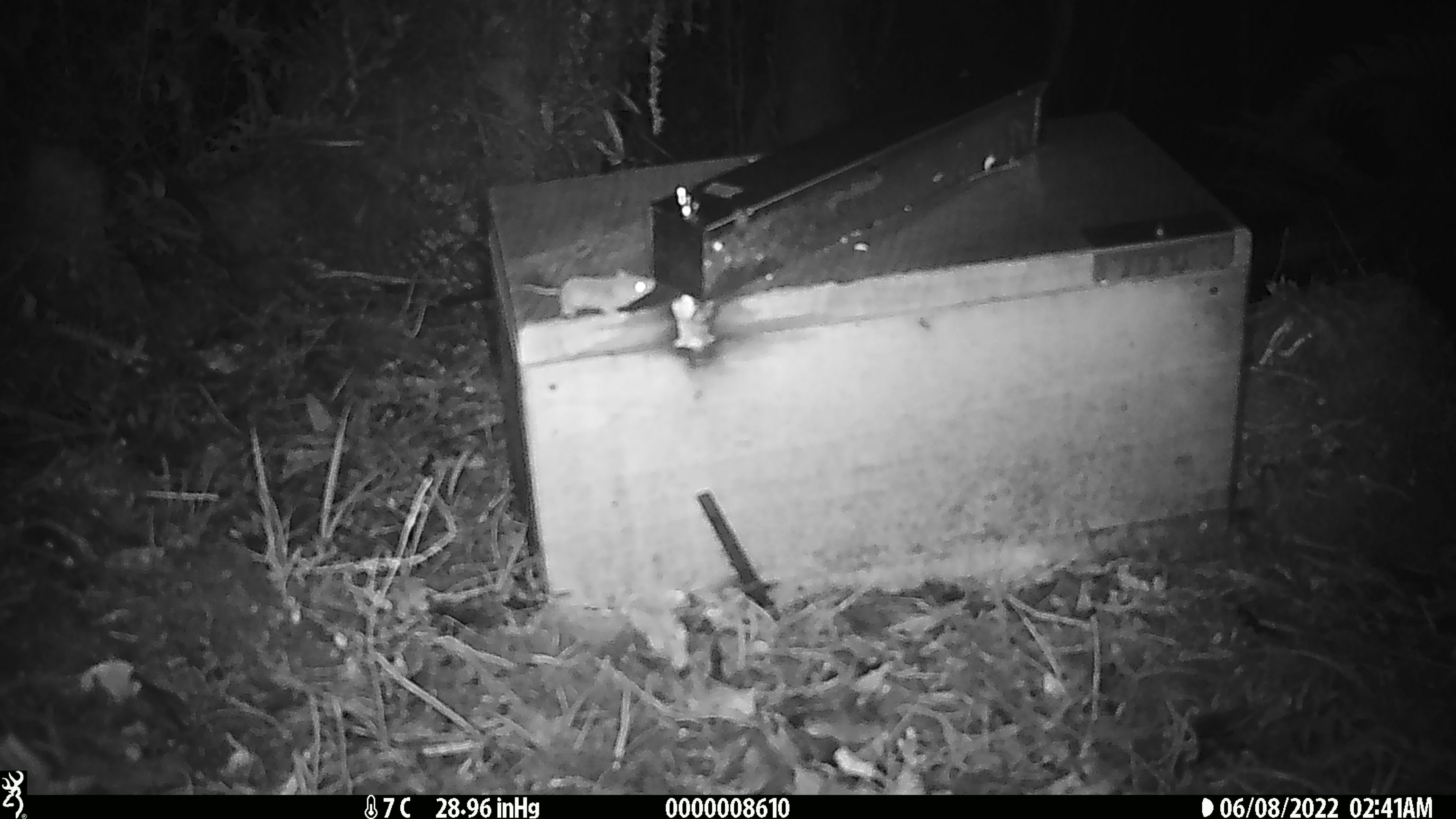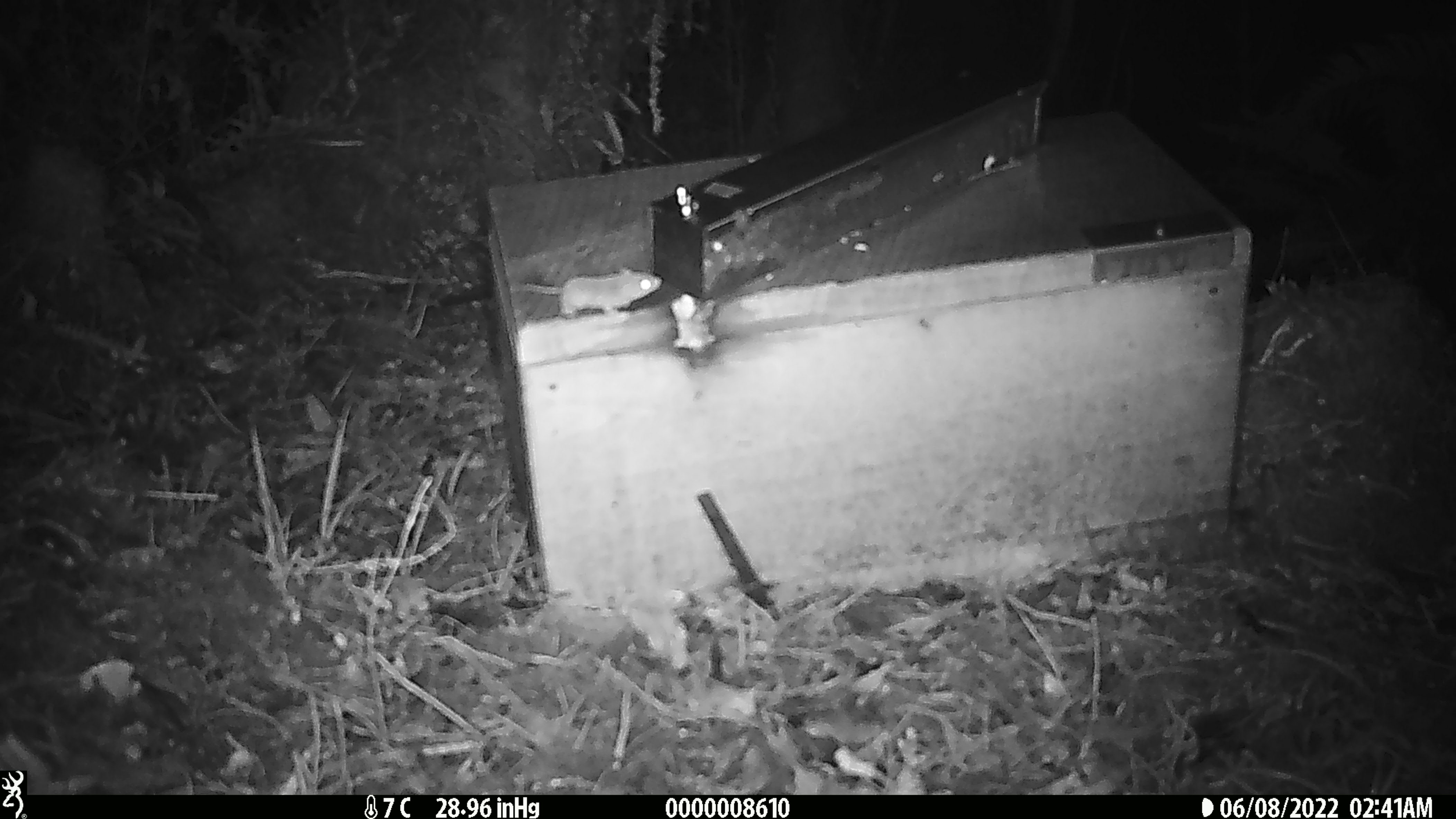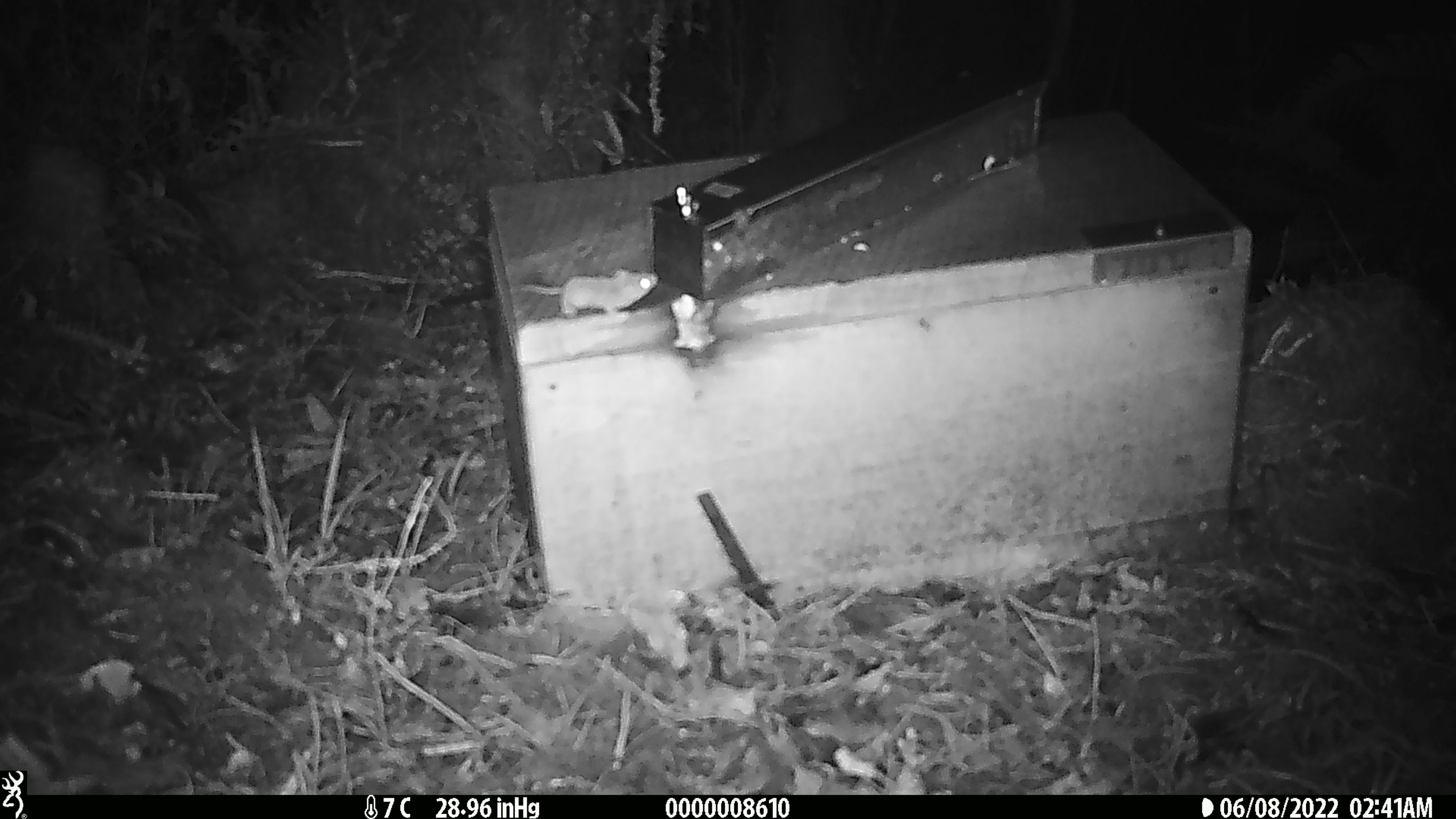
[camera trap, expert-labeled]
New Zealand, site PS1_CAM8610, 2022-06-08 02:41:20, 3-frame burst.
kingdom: Animalia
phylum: Chordata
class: Mammalia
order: Rodentia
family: Muridae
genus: Mus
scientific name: Mus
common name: mouse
Mouse (Mus).